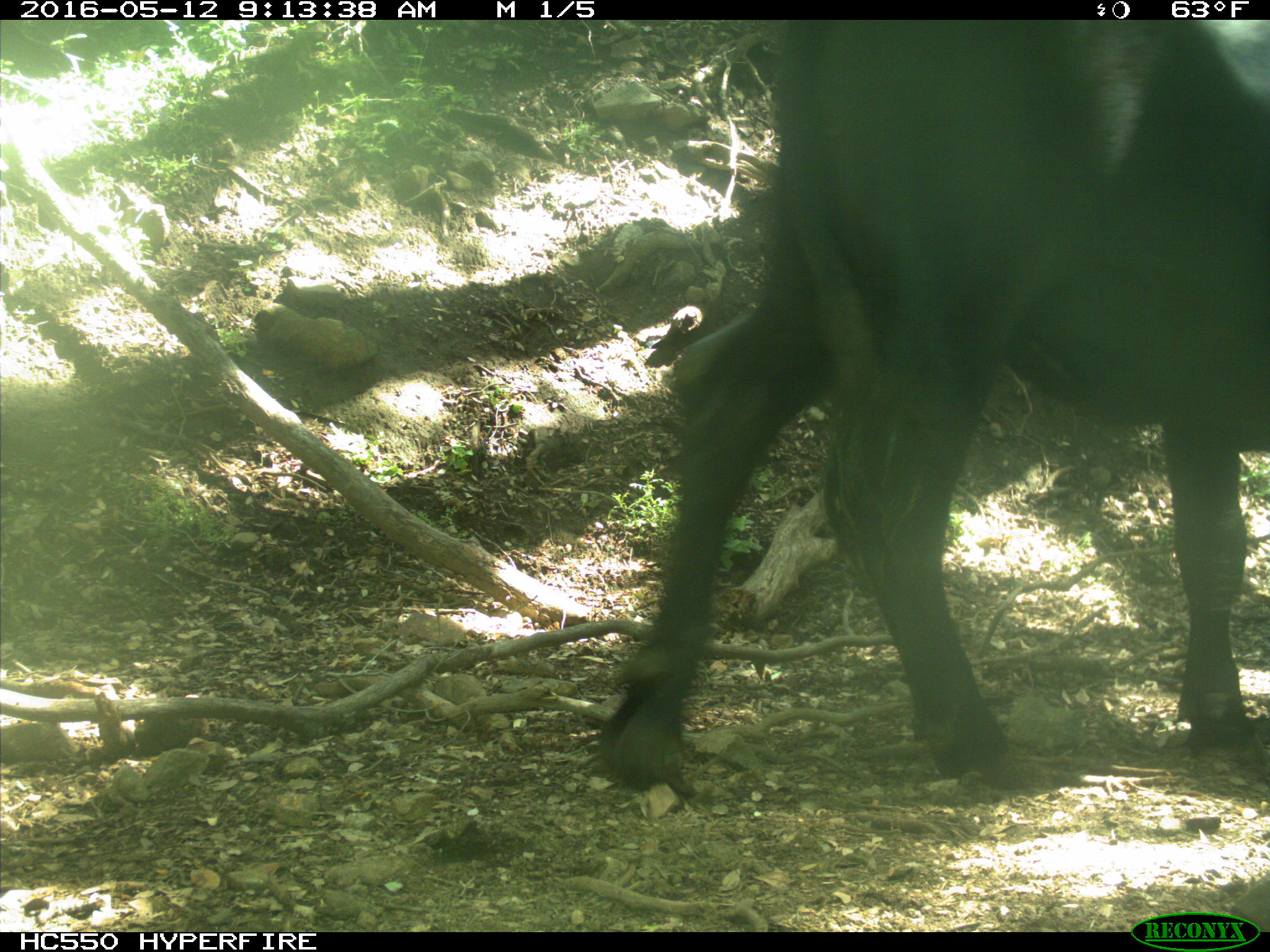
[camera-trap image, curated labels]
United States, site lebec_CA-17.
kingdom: Animalia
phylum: Chordata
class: Mammalia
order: Artiodactyla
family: Bovidae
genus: Bos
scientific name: Bos taurus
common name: domestic cow